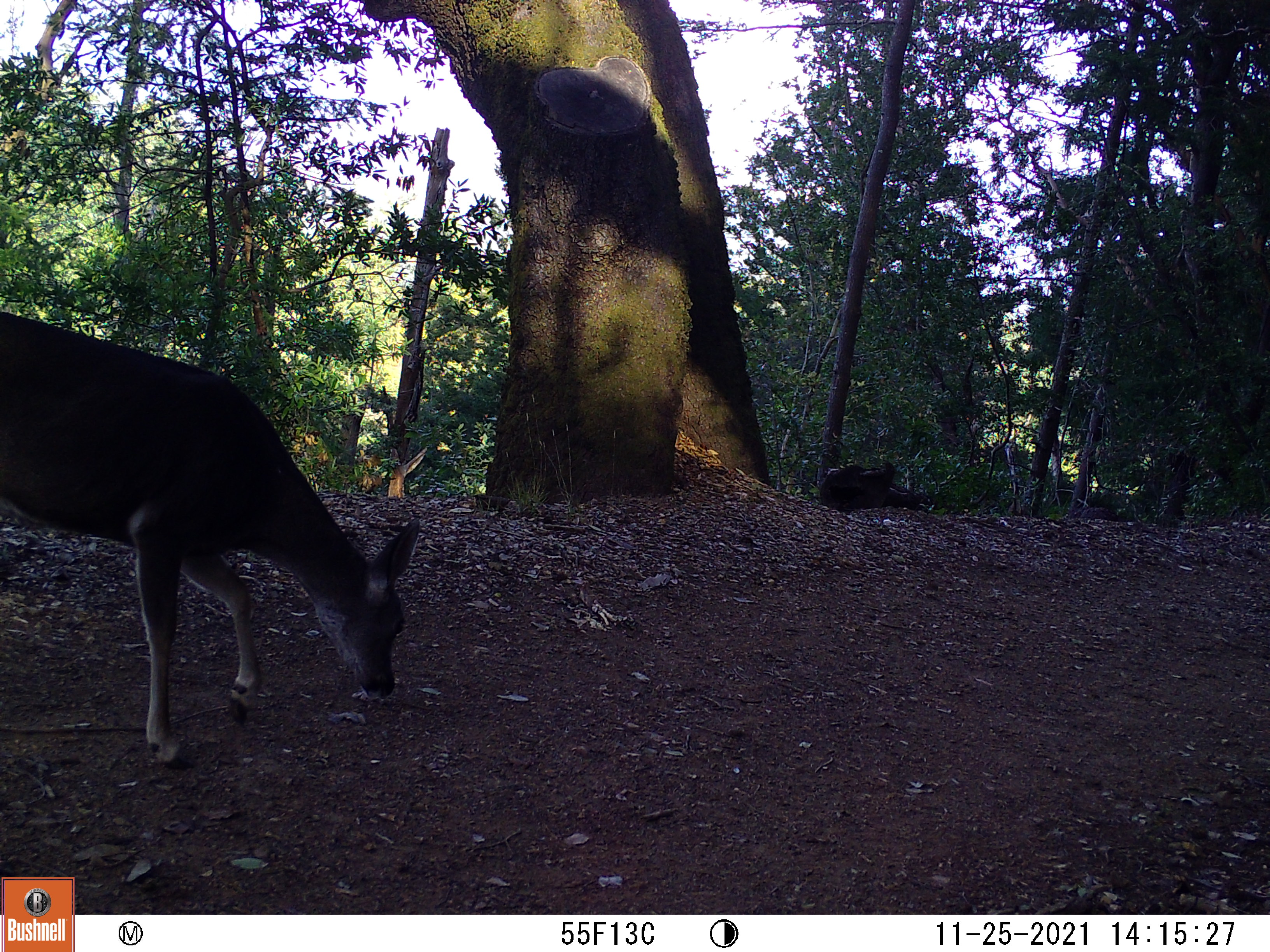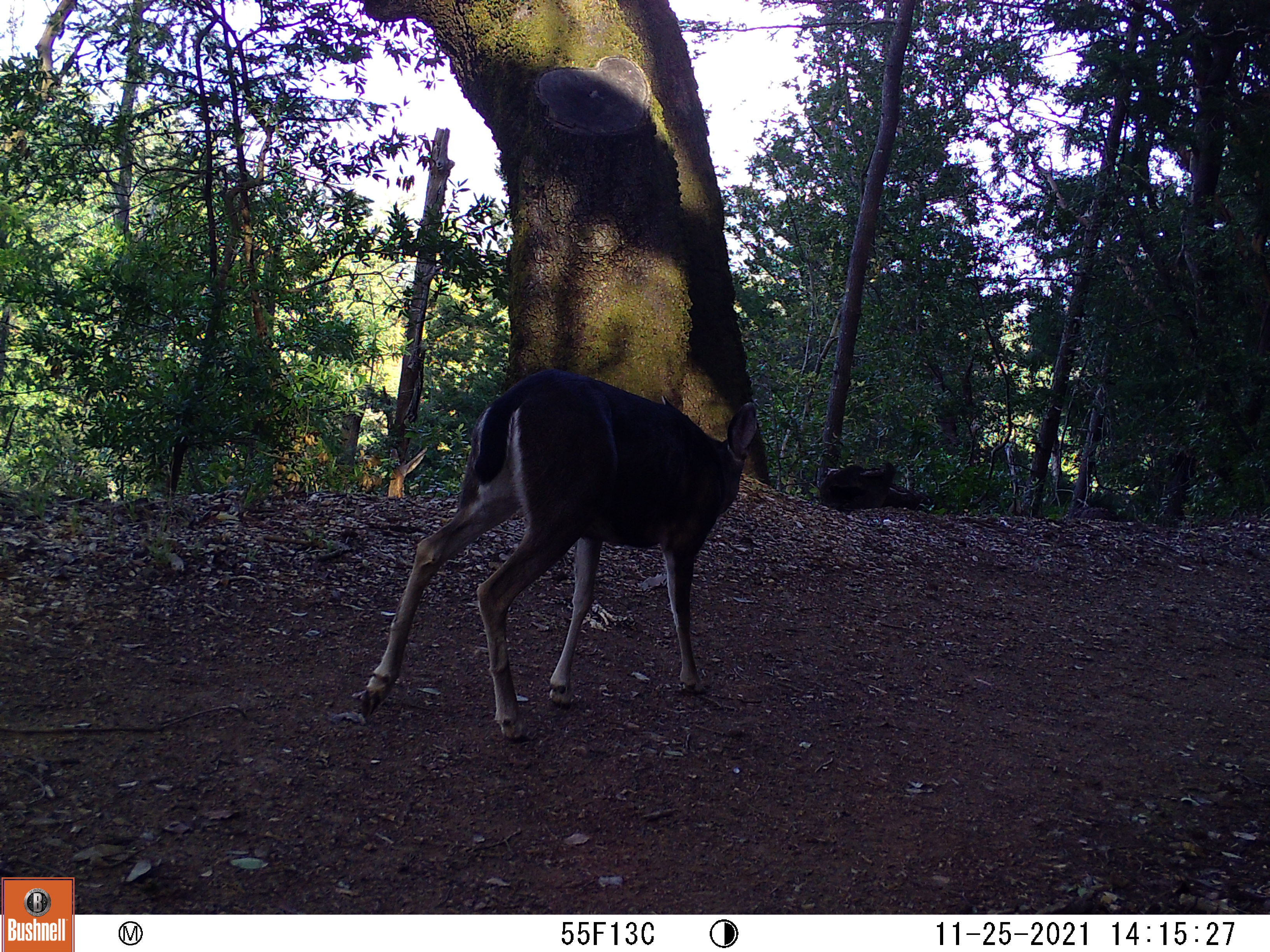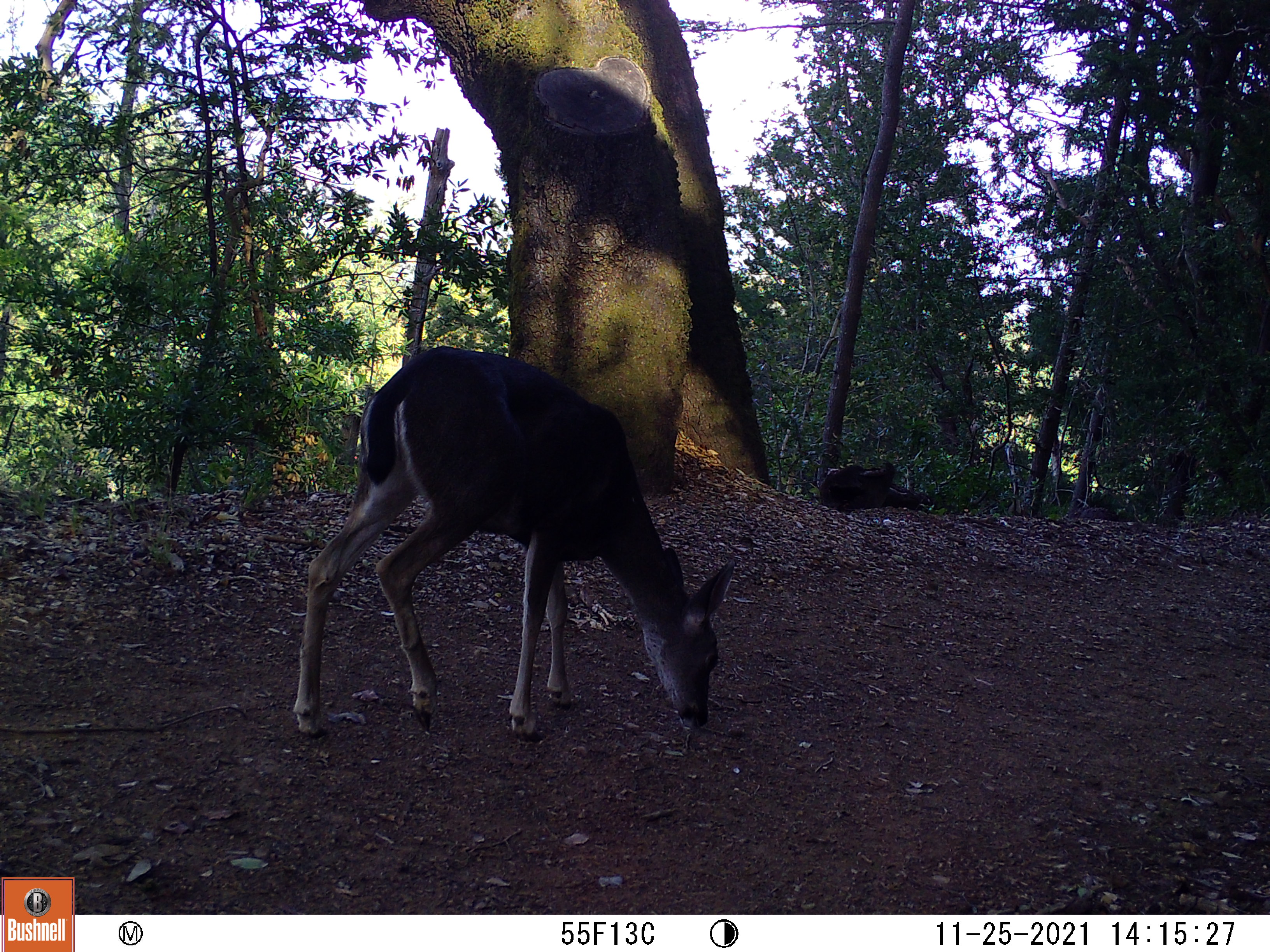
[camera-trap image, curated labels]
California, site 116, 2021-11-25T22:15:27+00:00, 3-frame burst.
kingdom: Animalia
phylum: Chordata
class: Mammalia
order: Artiodactyla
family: Cervidae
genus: Odocoileus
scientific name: Odocoileus hemionus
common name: mule deer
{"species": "mule deer (Odocoileus hemionus)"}